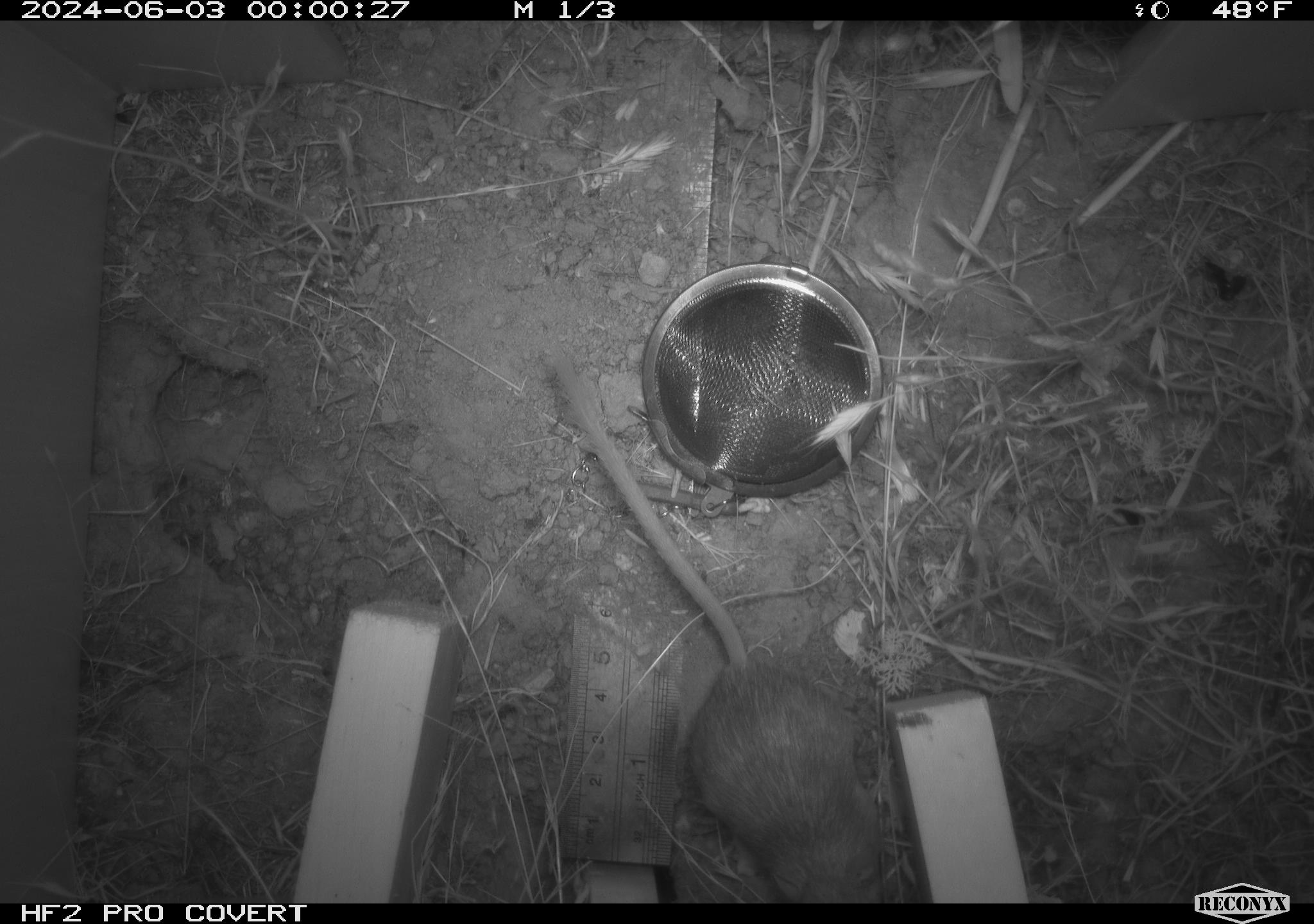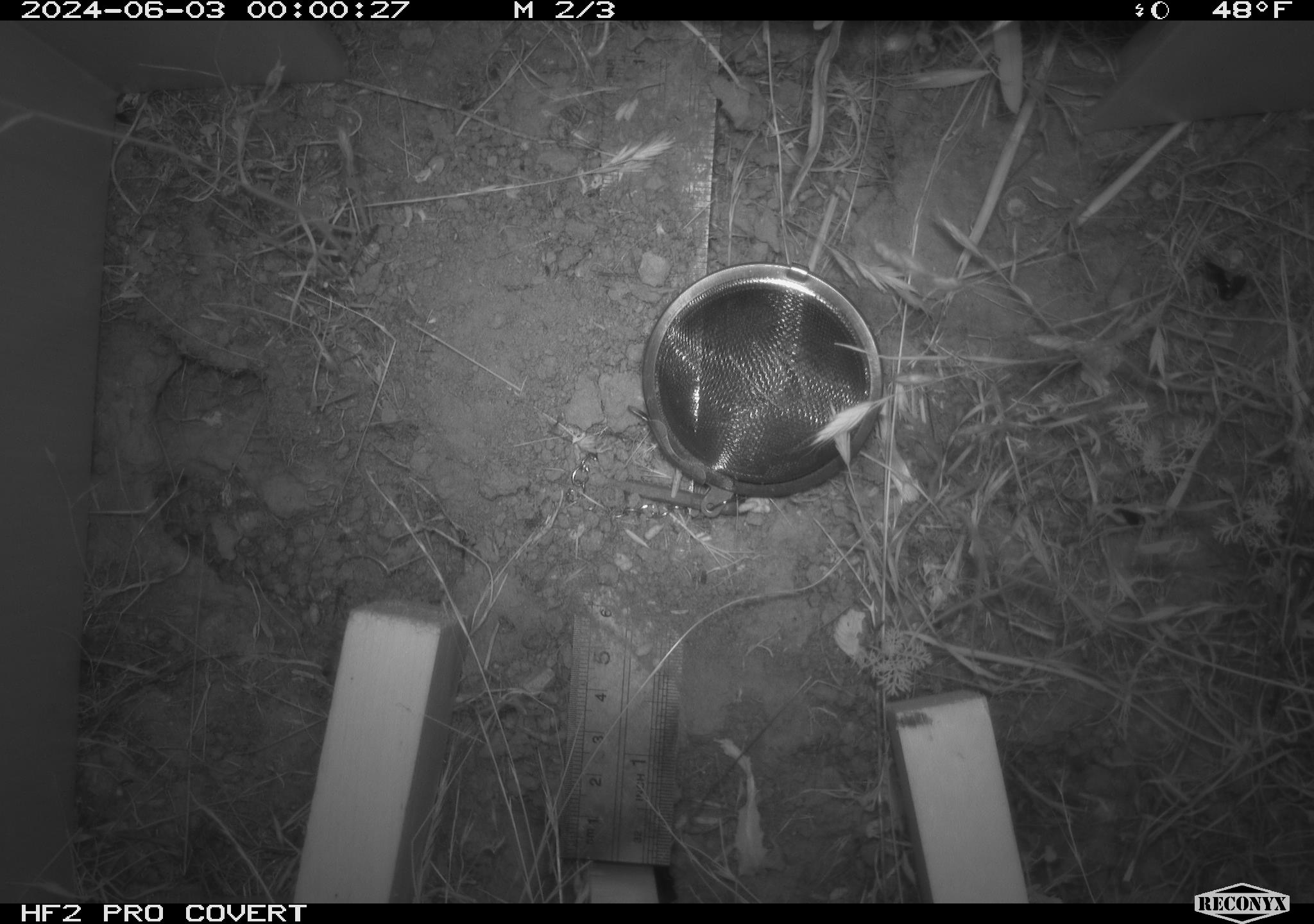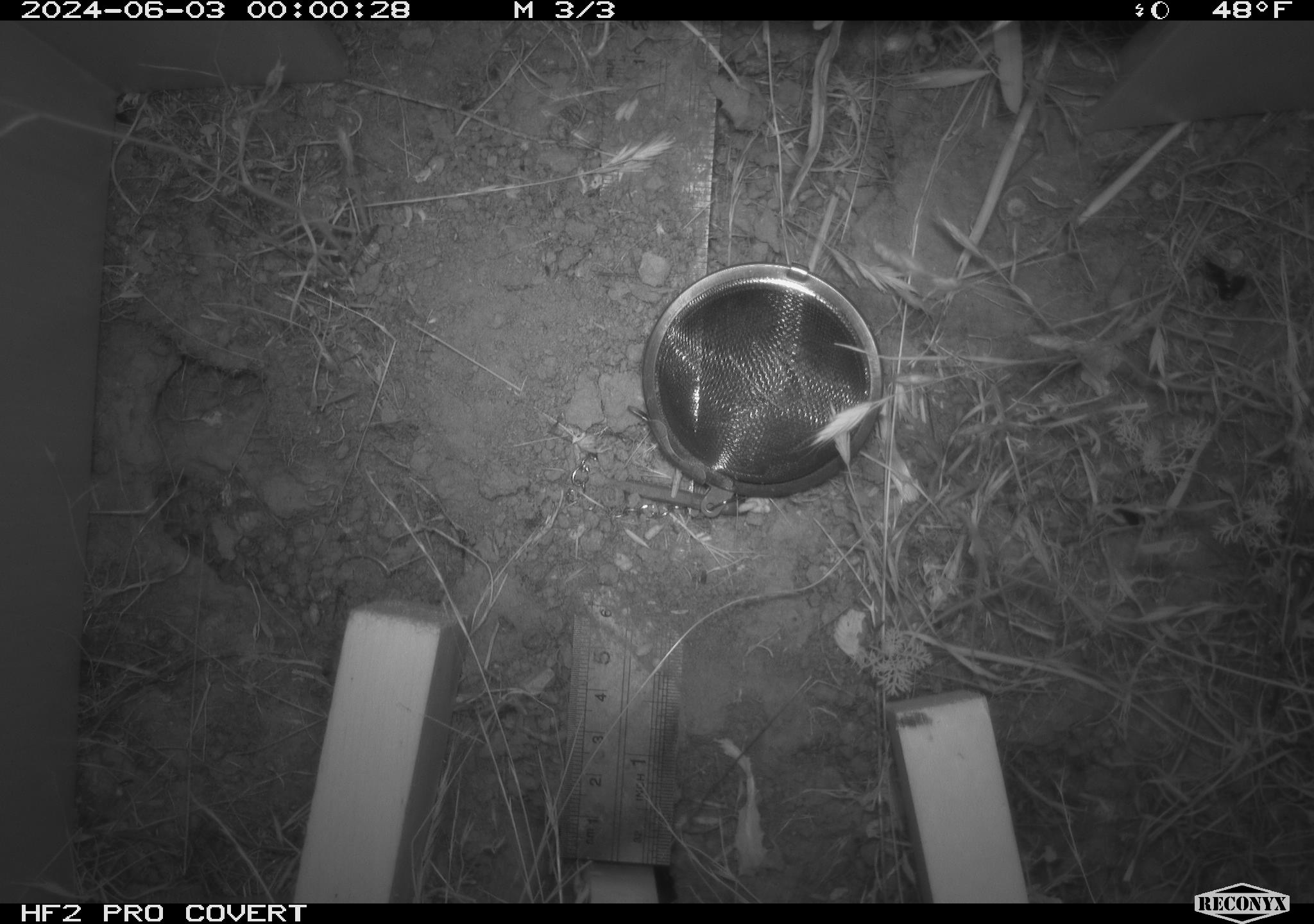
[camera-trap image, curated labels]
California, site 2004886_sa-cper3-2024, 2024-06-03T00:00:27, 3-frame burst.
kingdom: Animalia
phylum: Chordata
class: Mammalia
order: Rodentia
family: Heteromyidae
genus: Dipodomys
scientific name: Dipodomys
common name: kangaroo rats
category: dipodomys species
Dipodomys species (kangaroo rats) (Dipodomys).